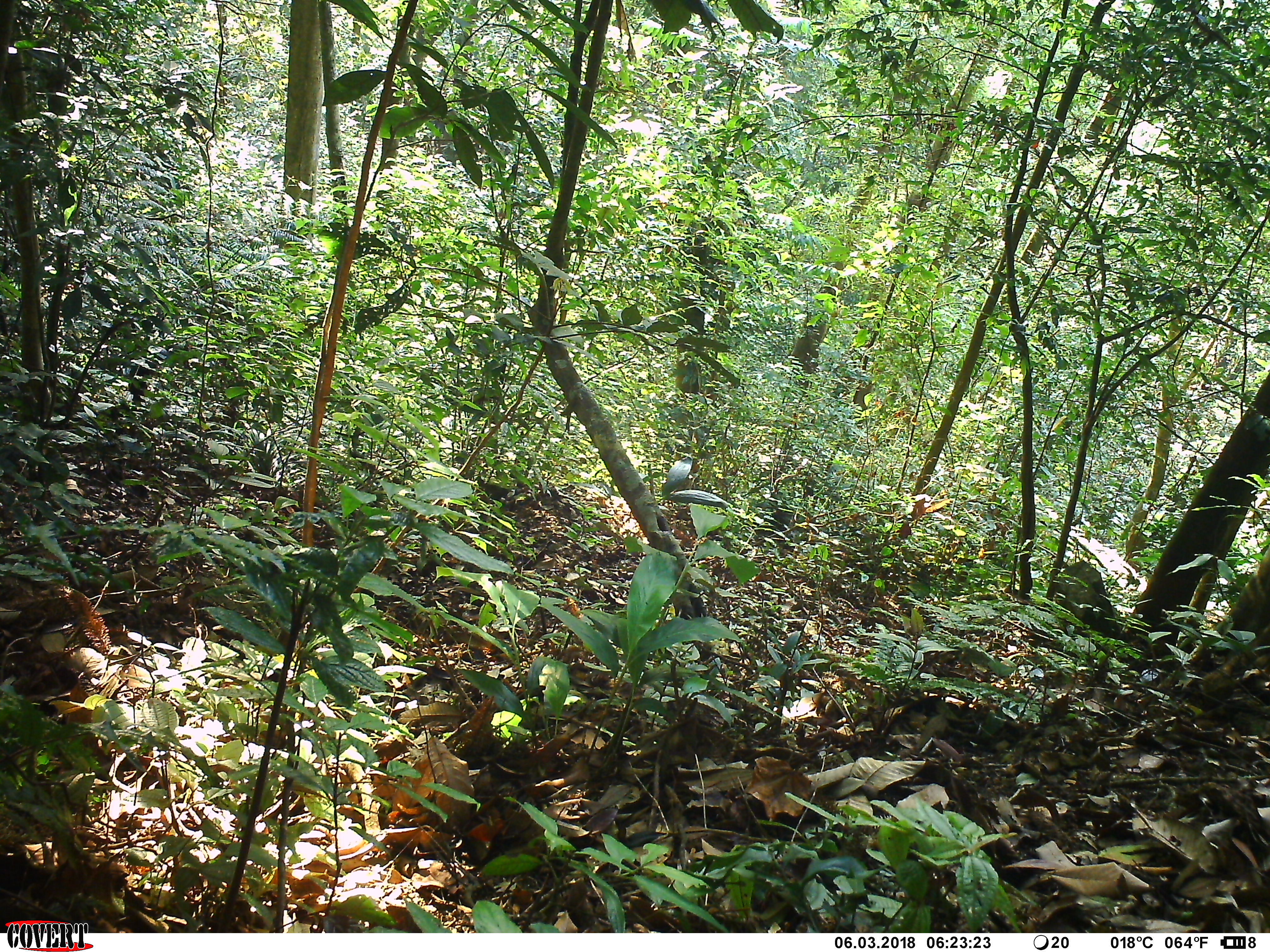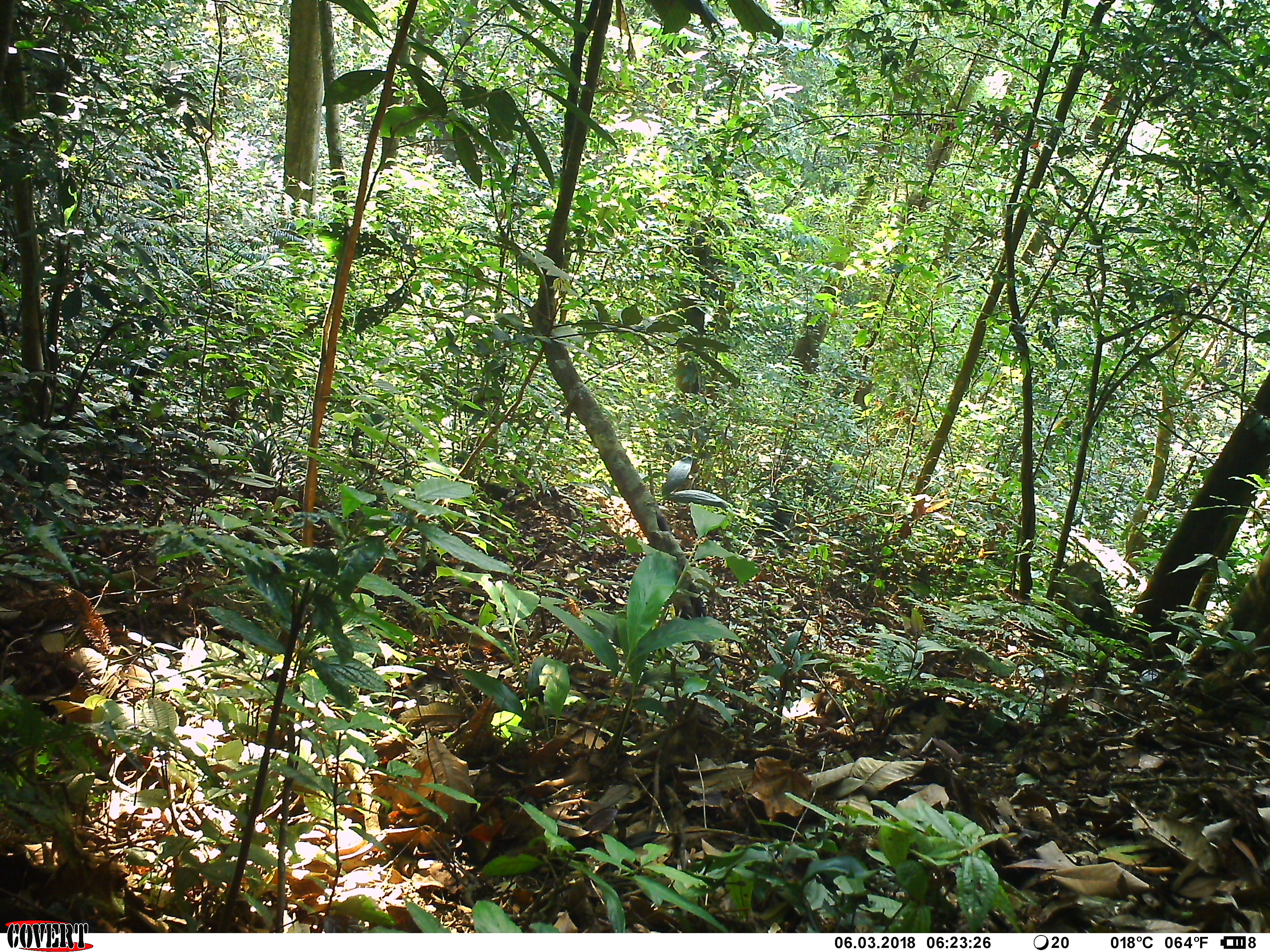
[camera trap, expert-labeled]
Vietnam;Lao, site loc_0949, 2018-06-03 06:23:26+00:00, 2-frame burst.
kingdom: Animalia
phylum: Chordata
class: Mammalia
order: Primates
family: Cercopithecidae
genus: Macaca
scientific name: Macaca arctoides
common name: stump-tailed macaque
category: stump tailed macaque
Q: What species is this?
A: Stump tailed macaque (stump-tailed macaque) (Macaca arctoides).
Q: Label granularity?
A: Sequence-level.